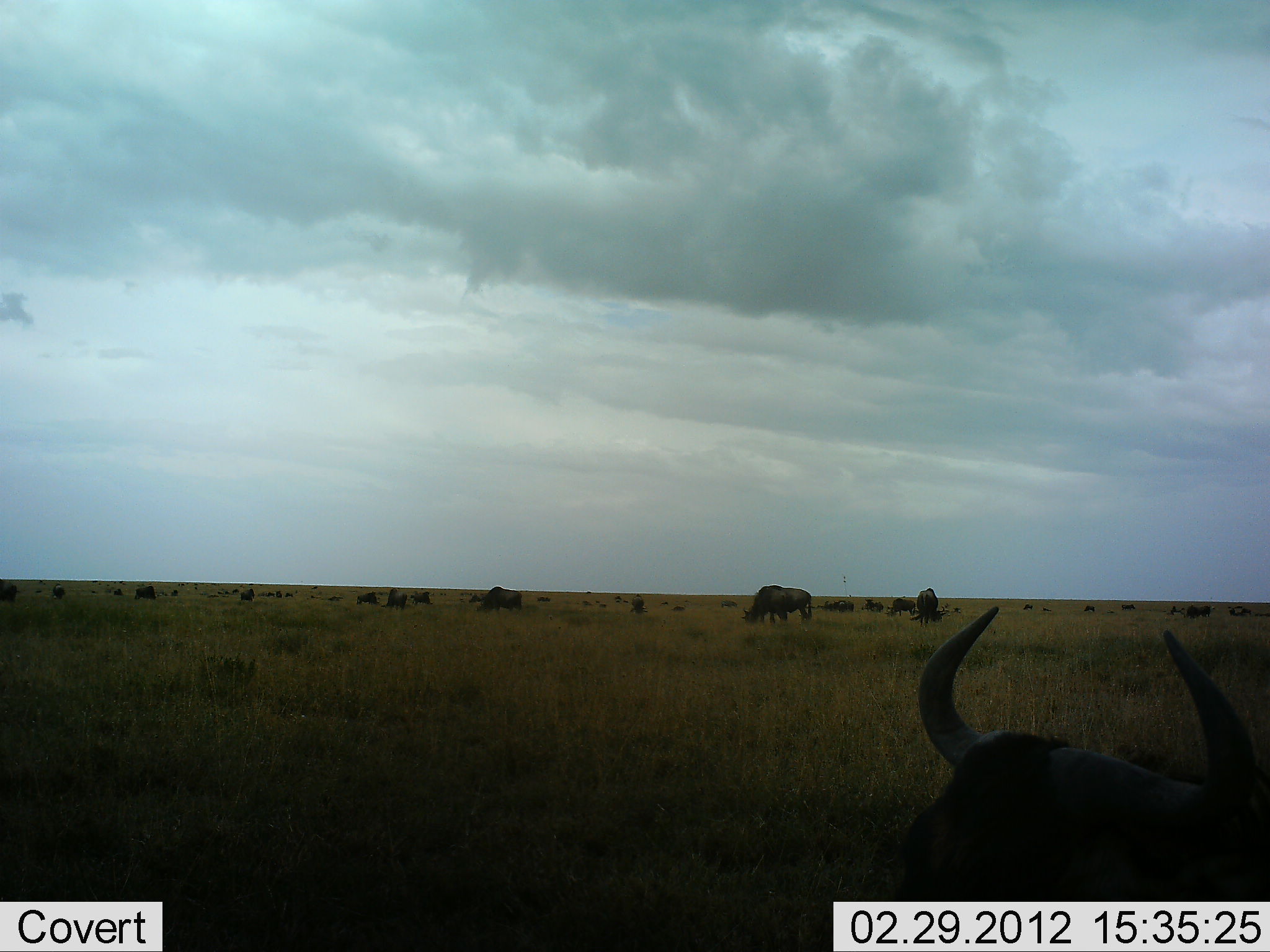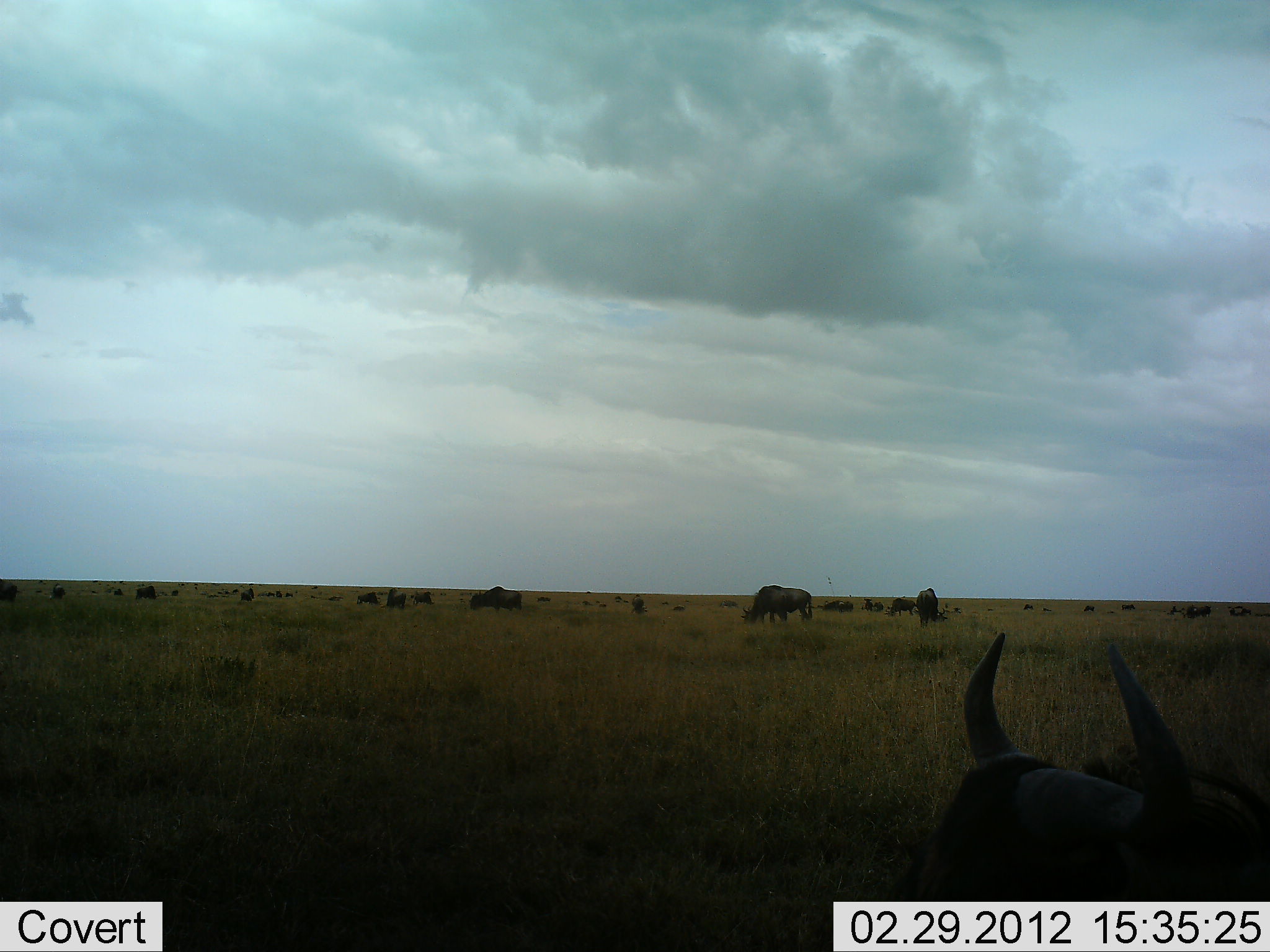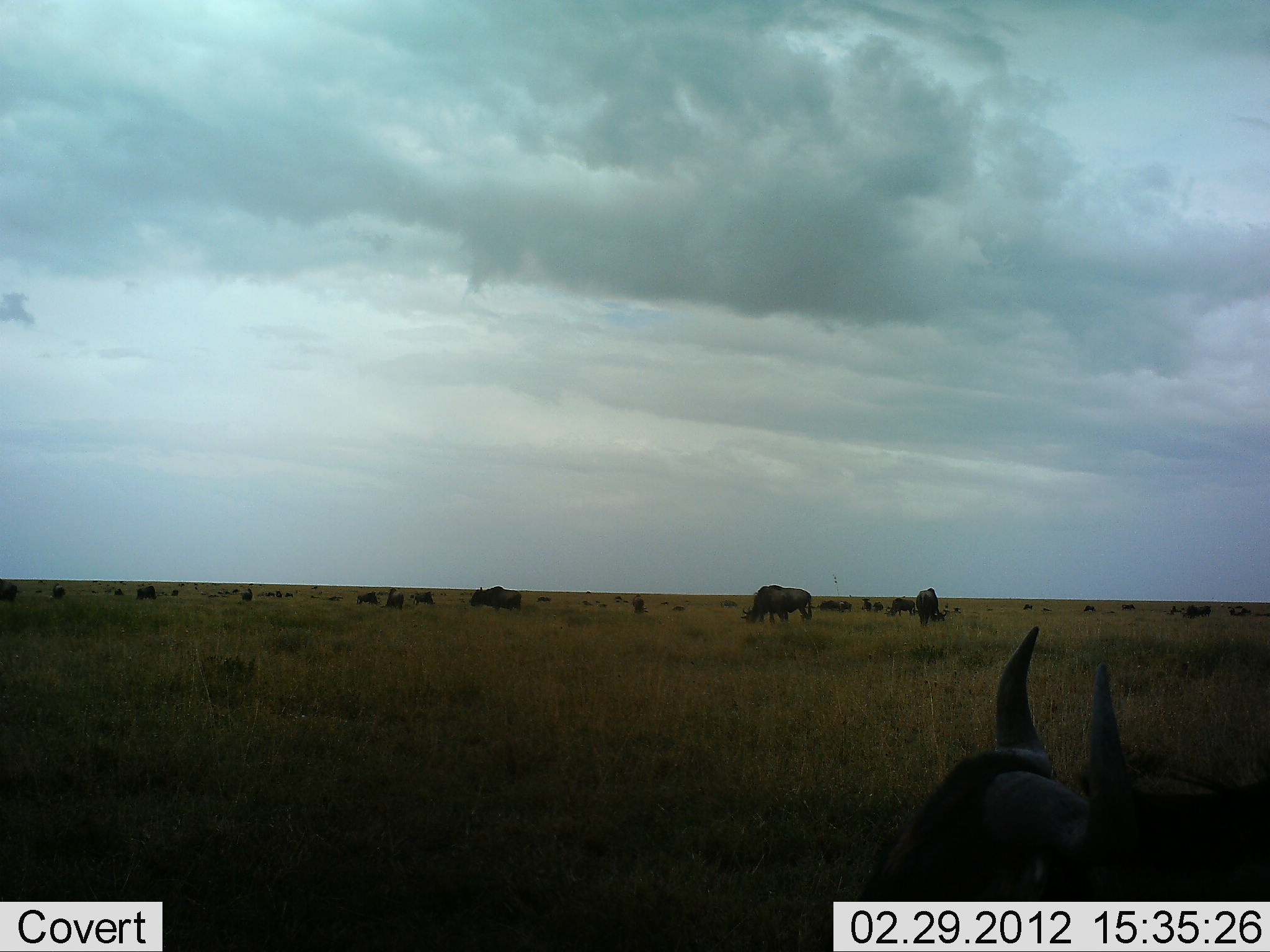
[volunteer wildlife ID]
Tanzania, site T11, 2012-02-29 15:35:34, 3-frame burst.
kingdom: Animalia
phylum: Chordata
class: Mammalia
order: Artiodactyla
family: Bovidae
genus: Connochaetes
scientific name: Connochaetes taurinus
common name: blue wildebeest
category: wildebeest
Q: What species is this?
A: Wildebeest (blue wildebeest) (Connochaetes taurinus).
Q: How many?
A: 11-50.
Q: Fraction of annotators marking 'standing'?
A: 43%.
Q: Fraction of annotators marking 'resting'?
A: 52%.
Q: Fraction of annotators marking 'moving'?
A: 9%.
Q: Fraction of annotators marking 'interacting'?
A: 0%.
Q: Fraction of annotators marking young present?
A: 0%.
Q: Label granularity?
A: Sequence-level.